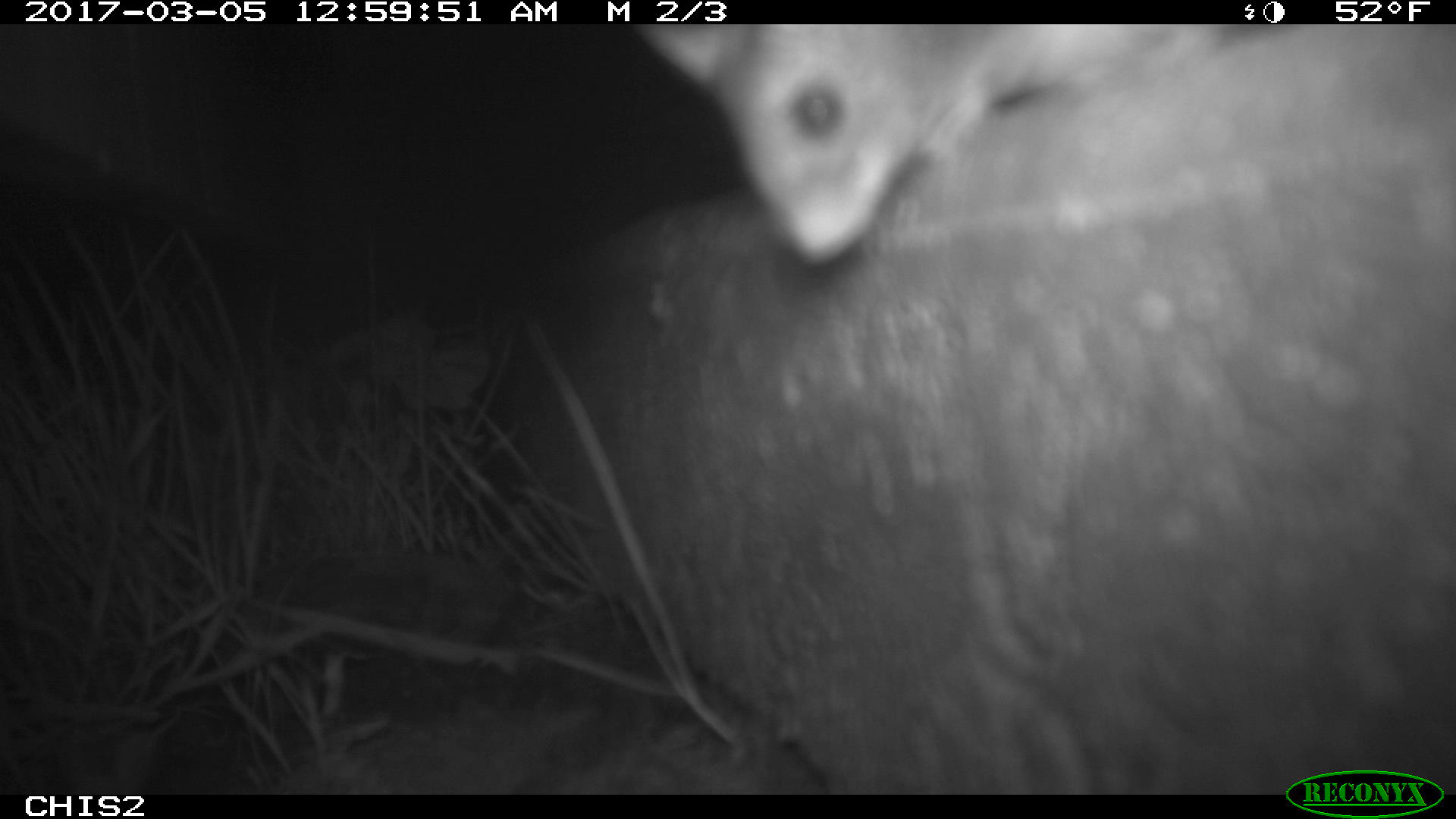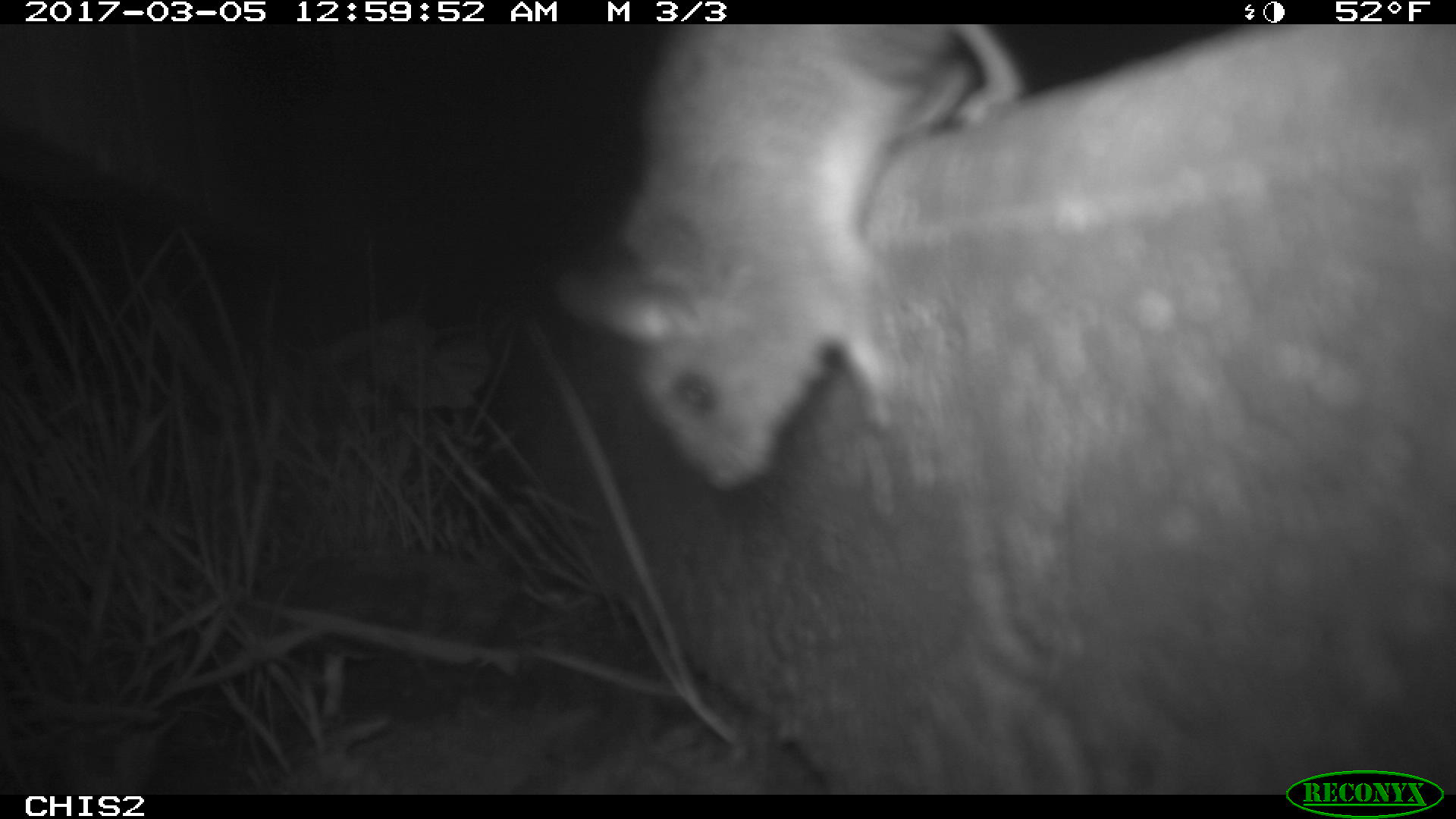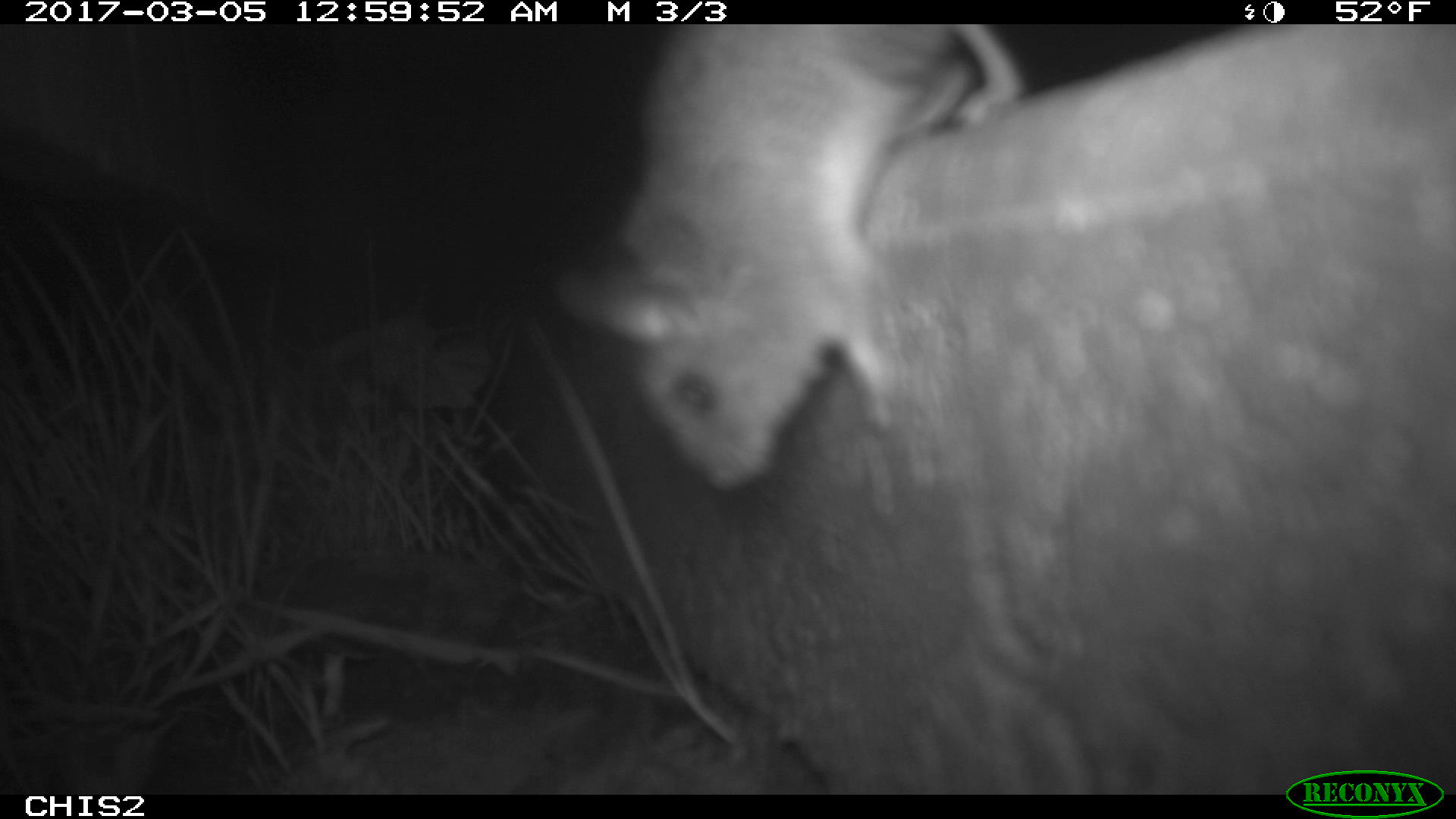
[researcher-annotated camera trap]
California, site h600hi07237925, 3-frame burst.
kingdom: Animalia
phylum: Chordata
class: Mammalia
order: Rodentia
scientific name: Rodentia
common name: rodent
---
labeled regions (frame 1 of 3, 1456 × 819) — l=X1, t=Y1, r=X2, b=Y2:
rodent: l=635, t=25, r=1222, b=265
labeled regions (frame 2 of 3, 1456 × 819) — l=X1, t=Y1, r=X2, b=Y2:
rodent: l=557, t=24, r=1028, b=488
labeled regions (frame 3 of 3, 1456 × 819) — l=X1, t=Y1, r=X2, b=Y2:
rodent: l=557, t=23, r=1026, b=492